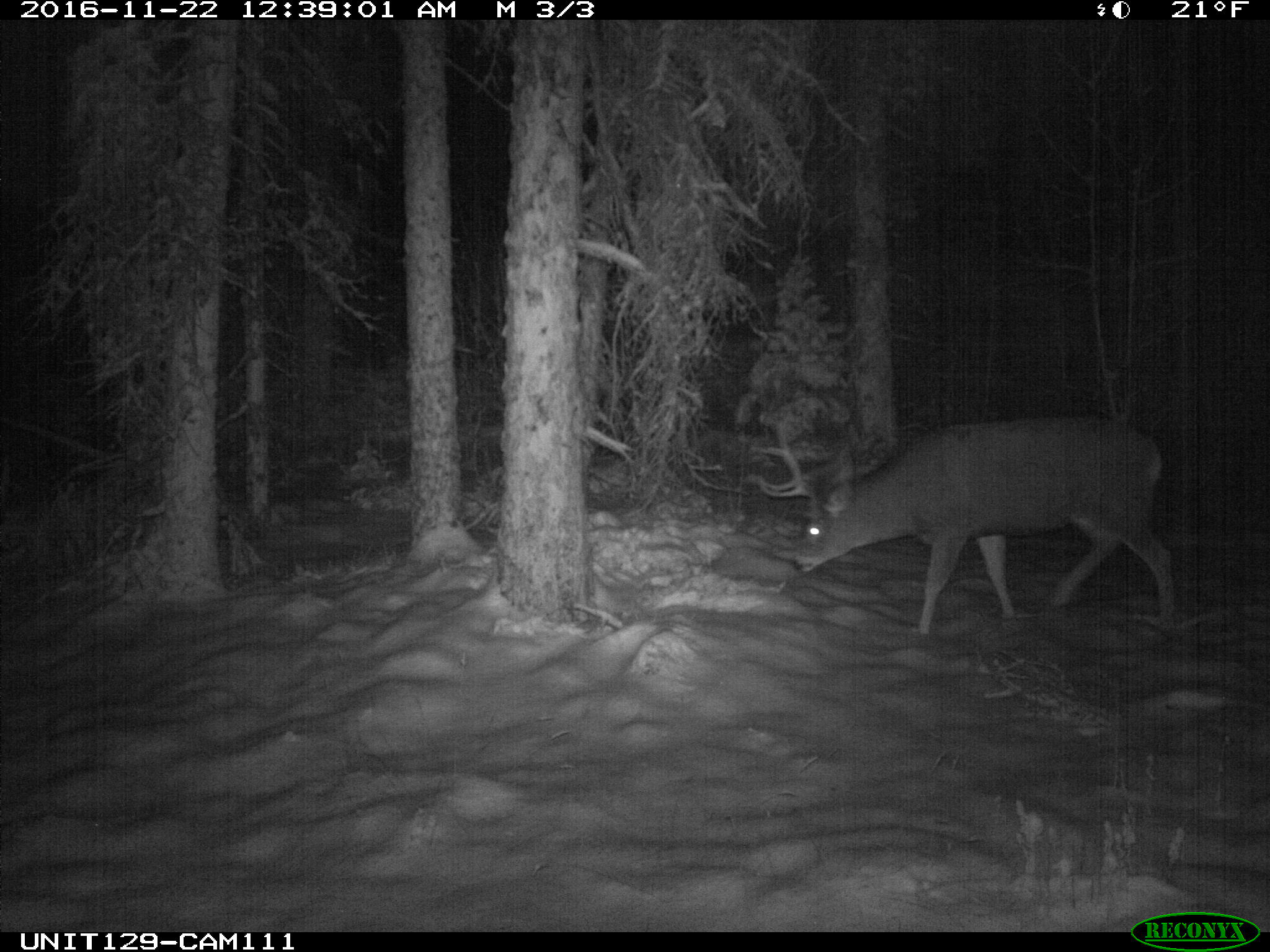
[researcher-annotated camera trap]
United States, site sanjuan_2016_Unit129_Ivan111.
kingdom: Animalia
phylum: Chordata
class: Mammalia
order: Artiodactyla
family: Cervidae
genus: Odocoileus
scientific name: Odocoileus hemionus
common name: mule deer